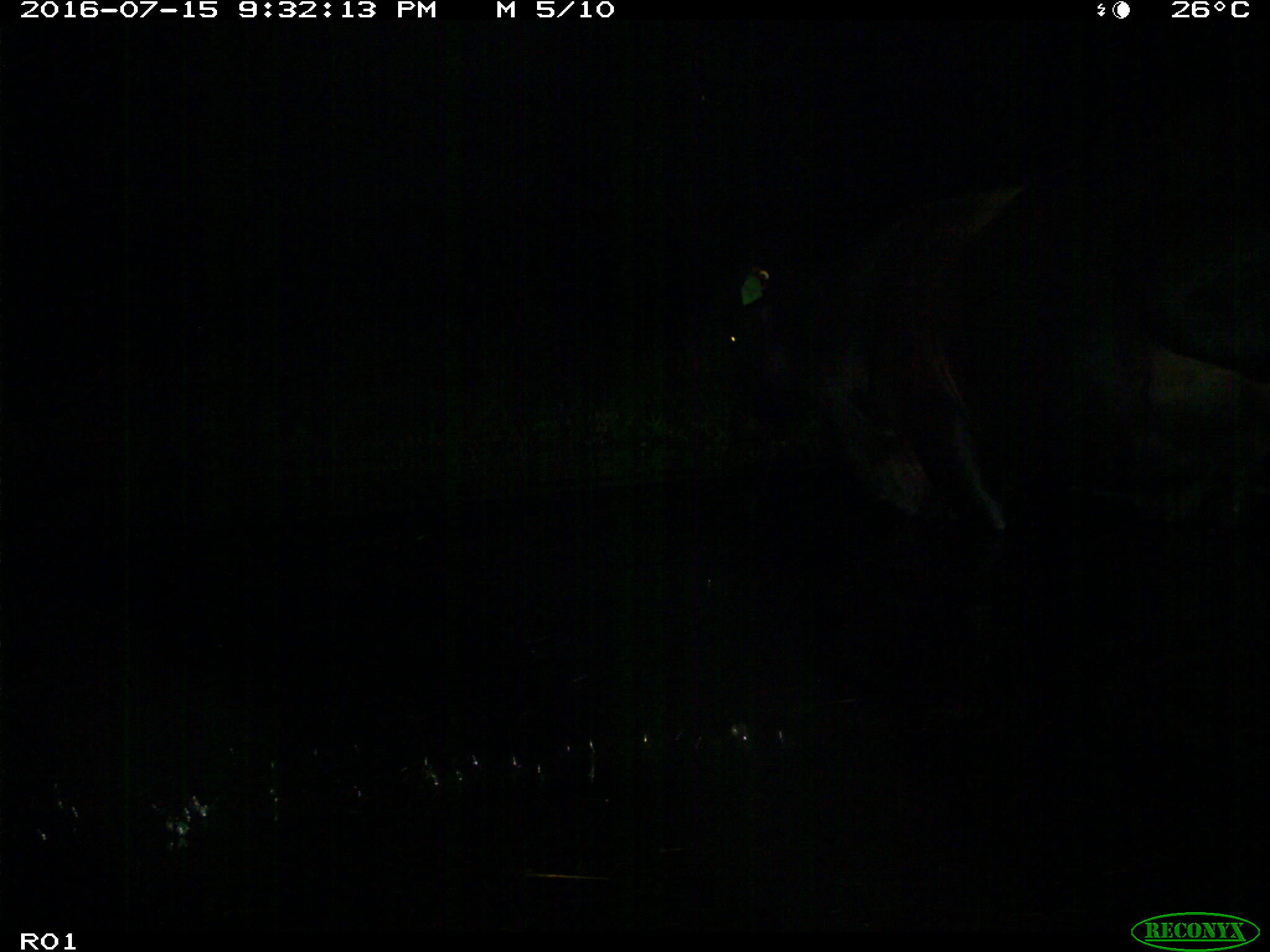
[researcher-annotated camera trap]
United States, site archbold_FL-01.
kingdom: Animalia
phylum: Chordata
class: Mammalia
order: Artiodactyla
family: Bovidae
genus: Bos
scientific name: Bos taurus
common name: domestic cow